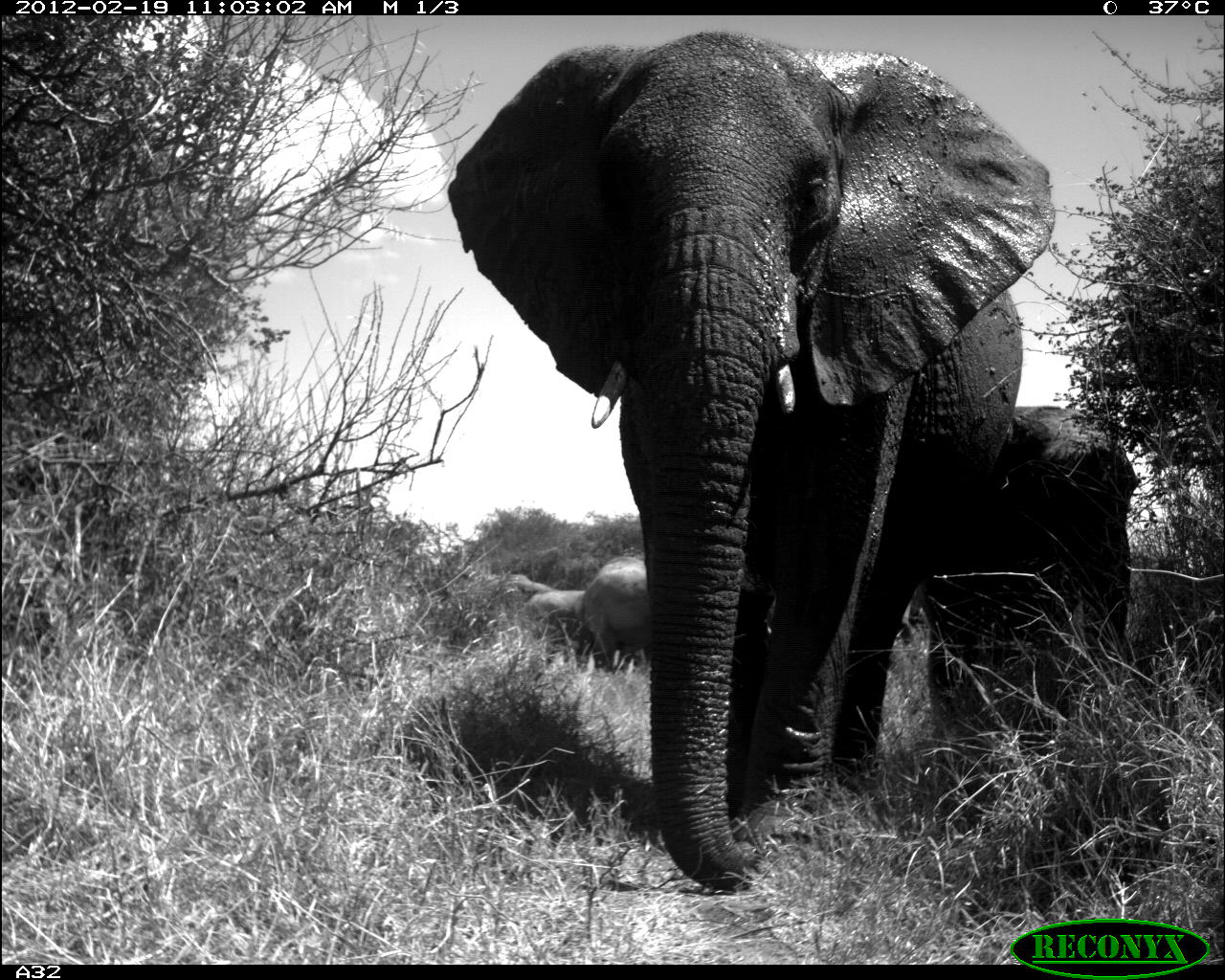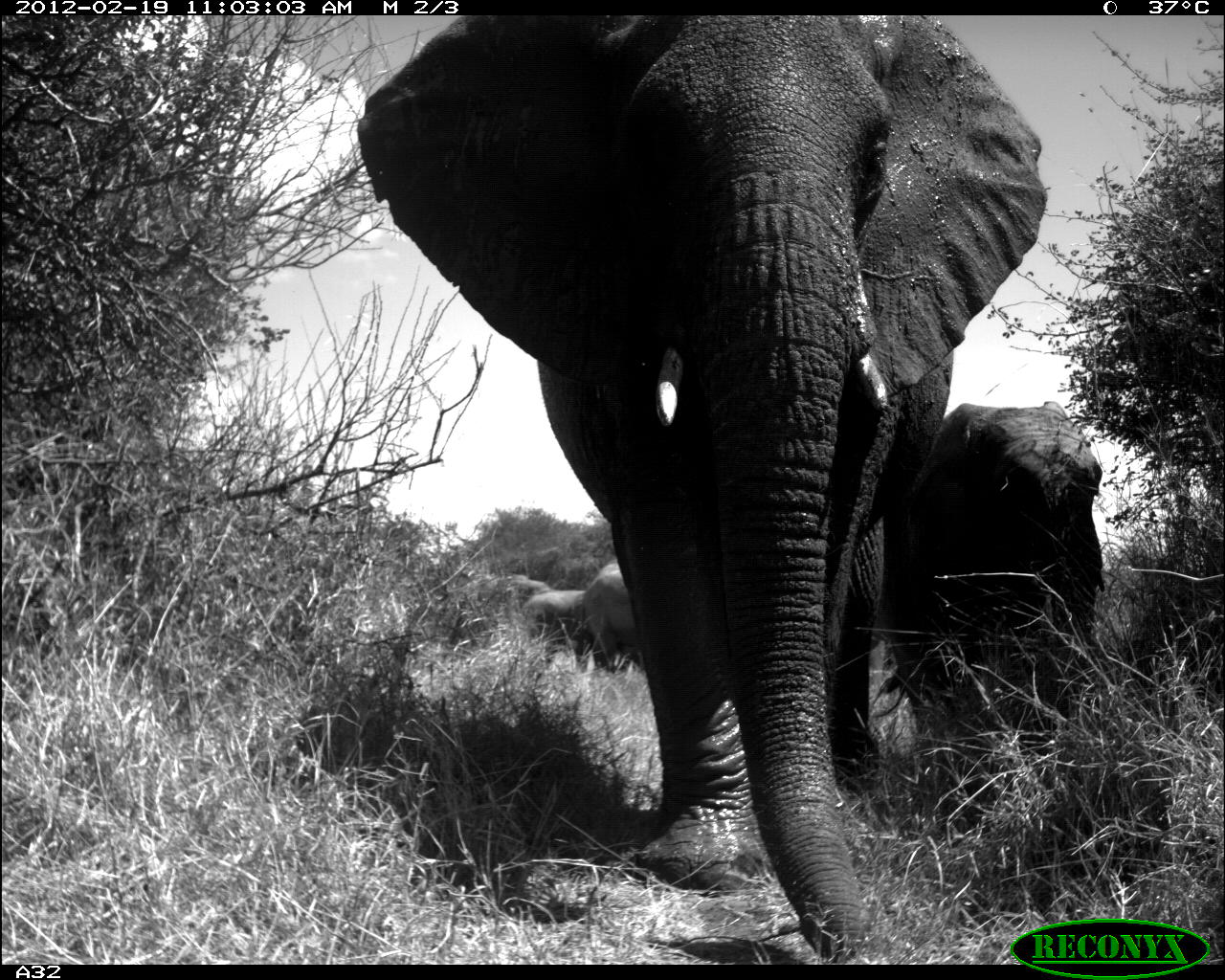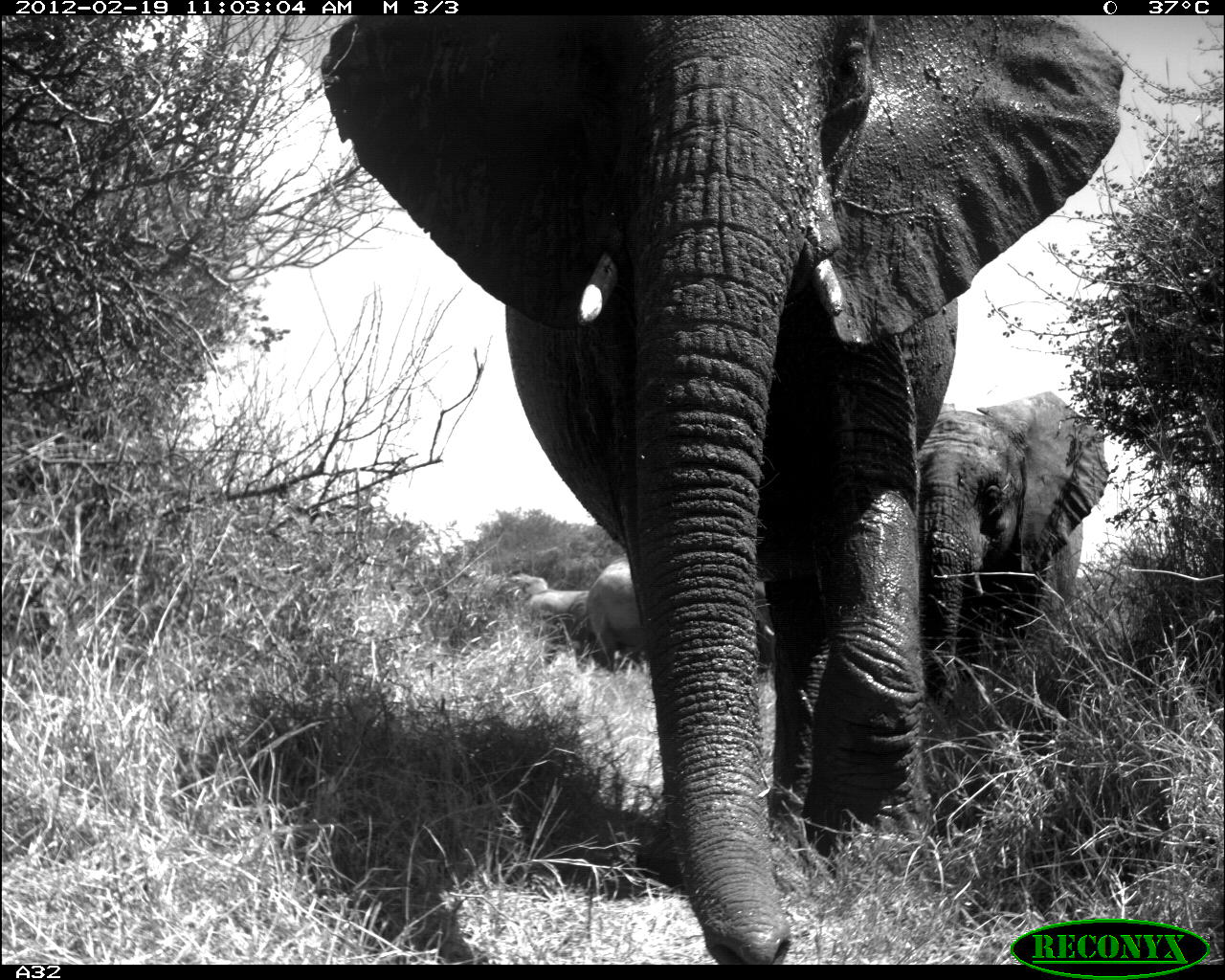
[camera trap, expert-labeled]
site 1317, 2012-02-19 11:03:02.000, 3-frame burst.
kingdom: Animalia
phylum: Chordata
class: Mammalia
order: Proboscidea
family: Elephantidae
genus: Loxodonta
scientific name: Loxodonta africana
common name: african bush elephant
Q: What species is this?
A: Loxodonta africana (african bush elephant).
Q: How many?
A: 5.